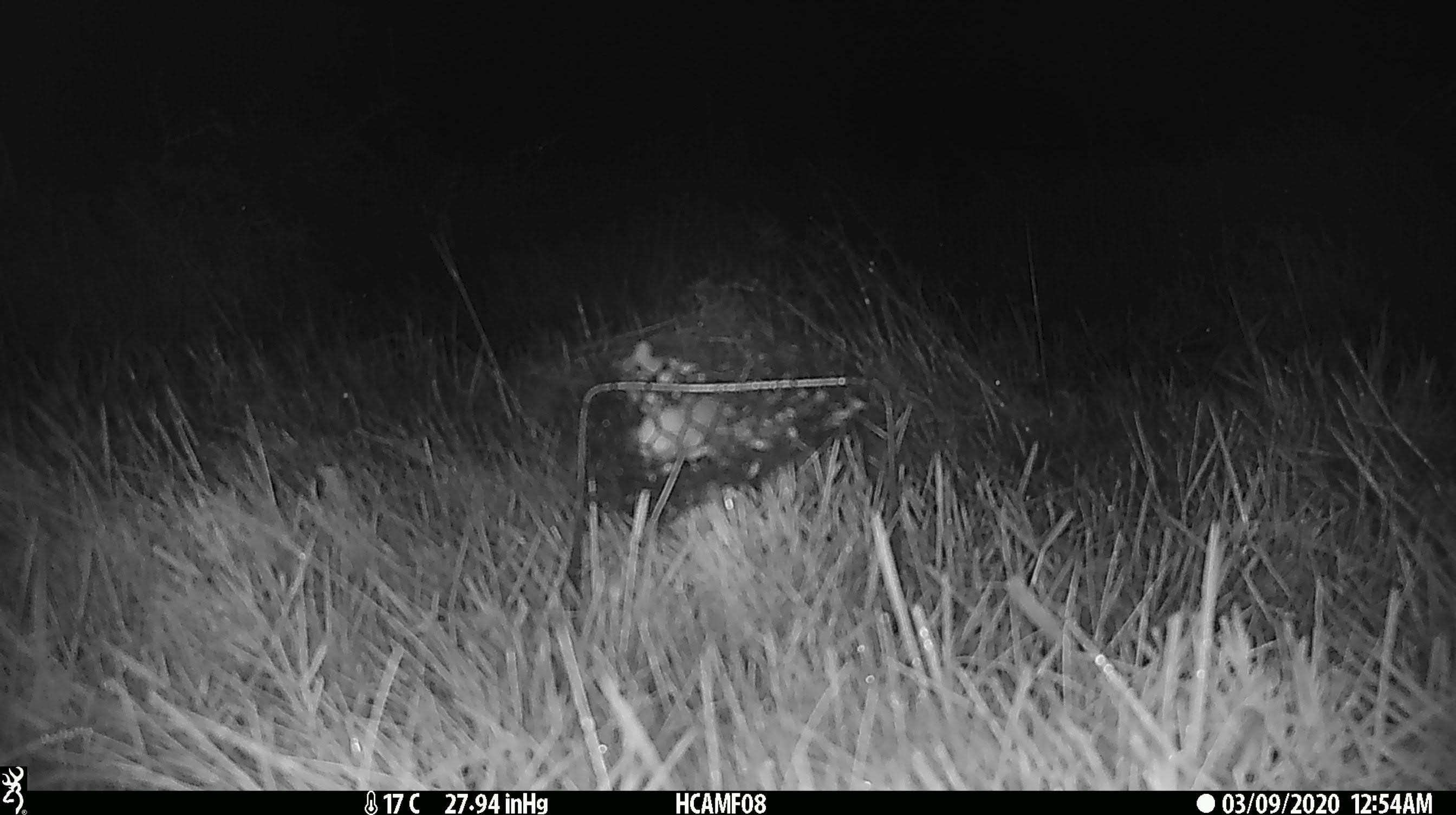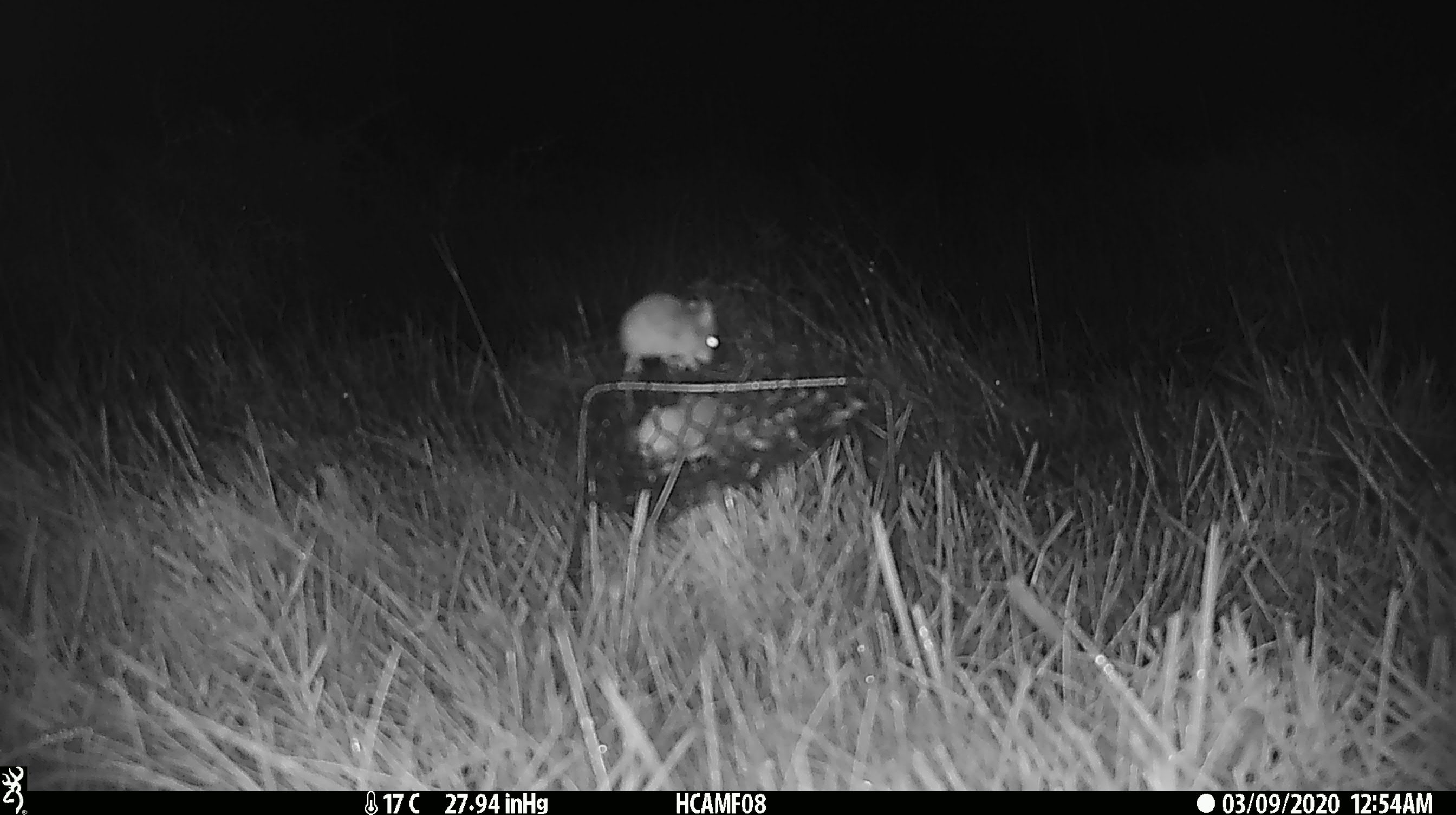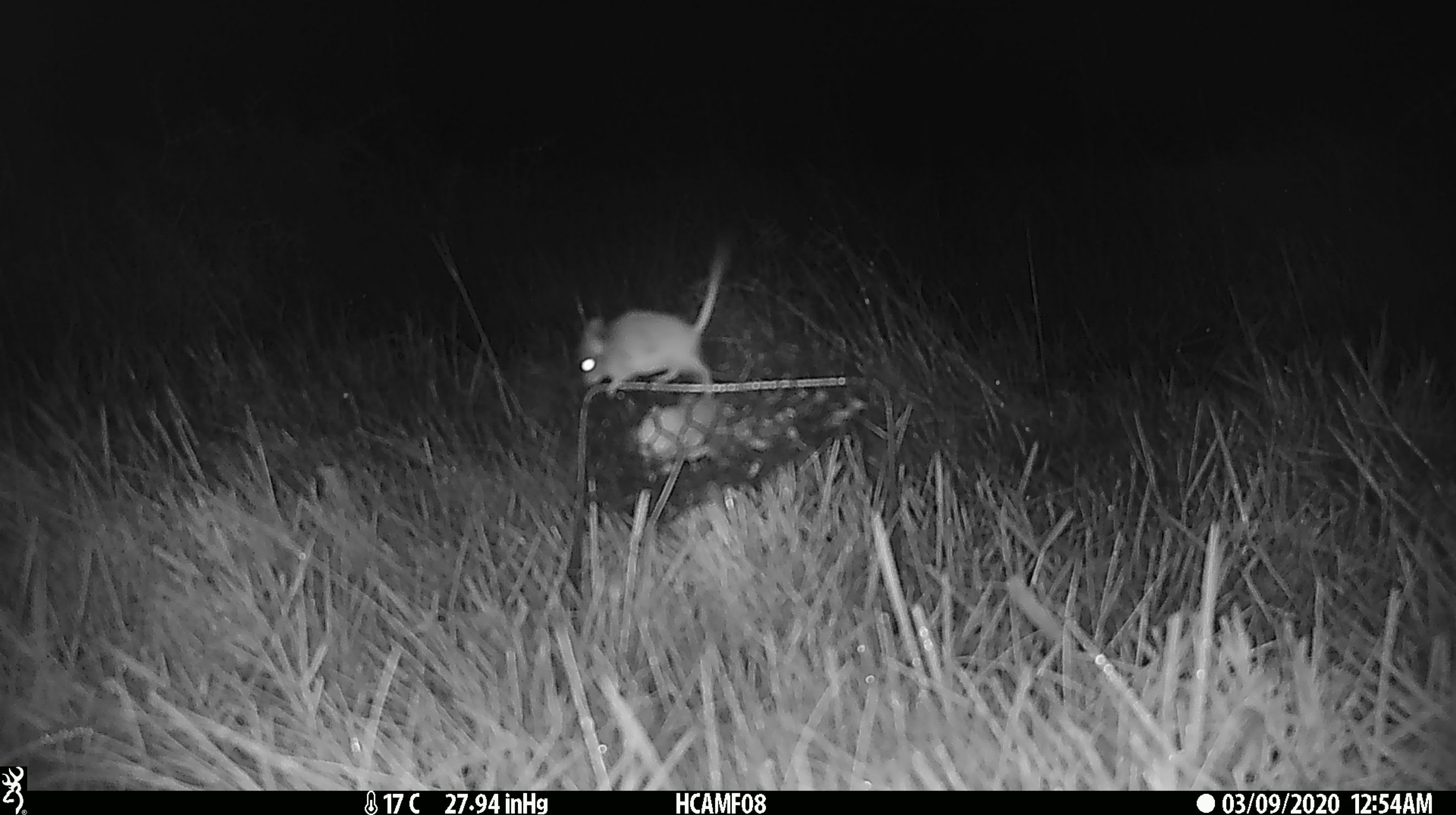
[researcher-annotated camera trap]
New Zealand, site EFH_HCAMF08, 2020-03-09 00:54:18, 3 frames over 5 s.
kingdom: Animalia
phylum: Chordata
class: Mammalia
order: Rodentia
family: Muridae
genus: Mus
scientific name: Mus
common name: mouse